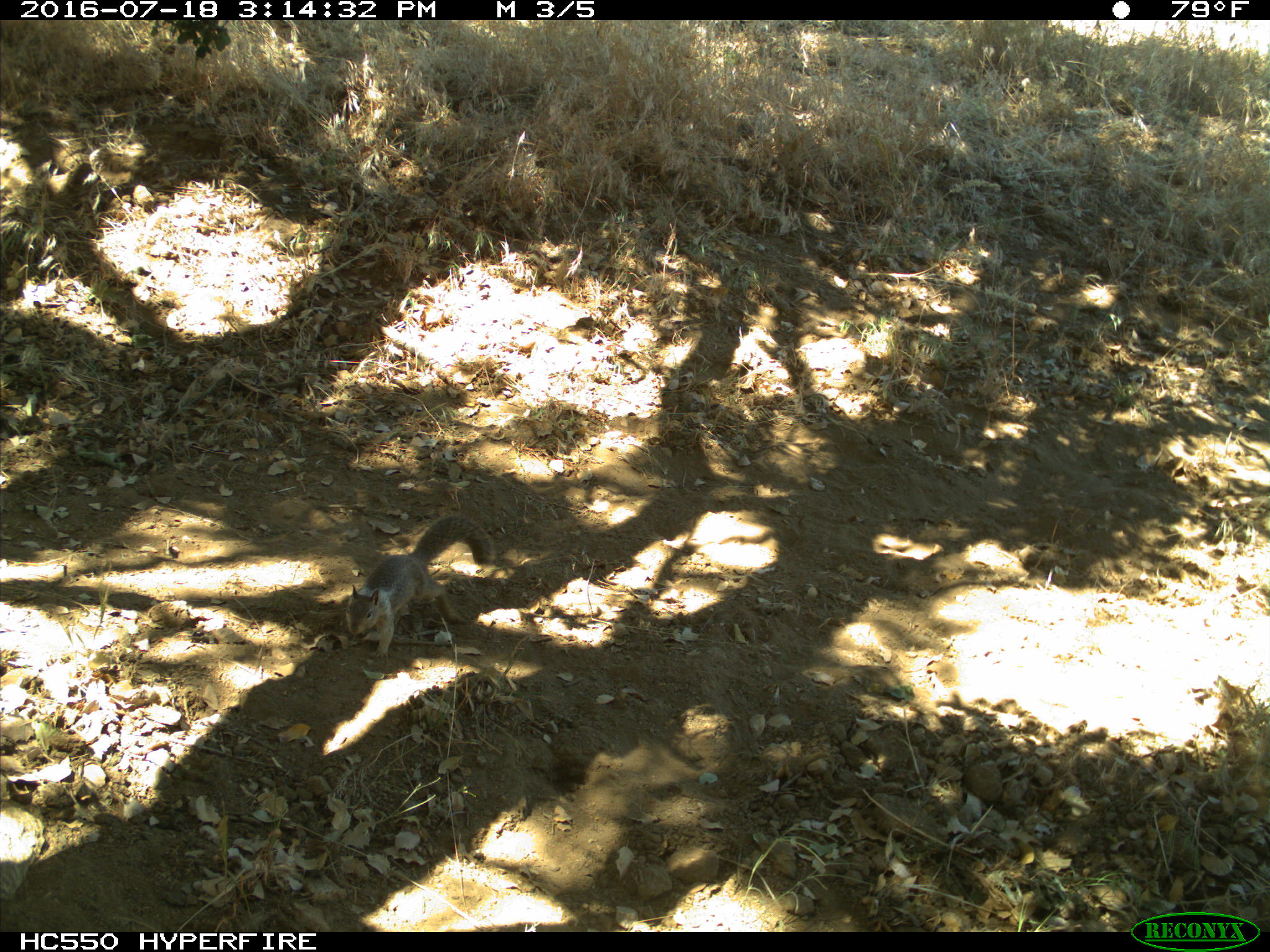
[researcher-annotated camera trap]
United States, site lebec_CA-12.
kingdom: Animalia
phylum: Chordata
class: Mammalia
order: Rodentia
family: Sciuridae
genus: Otospermophilus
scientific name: Otospermophilus beecheyi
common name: california ground squirrel